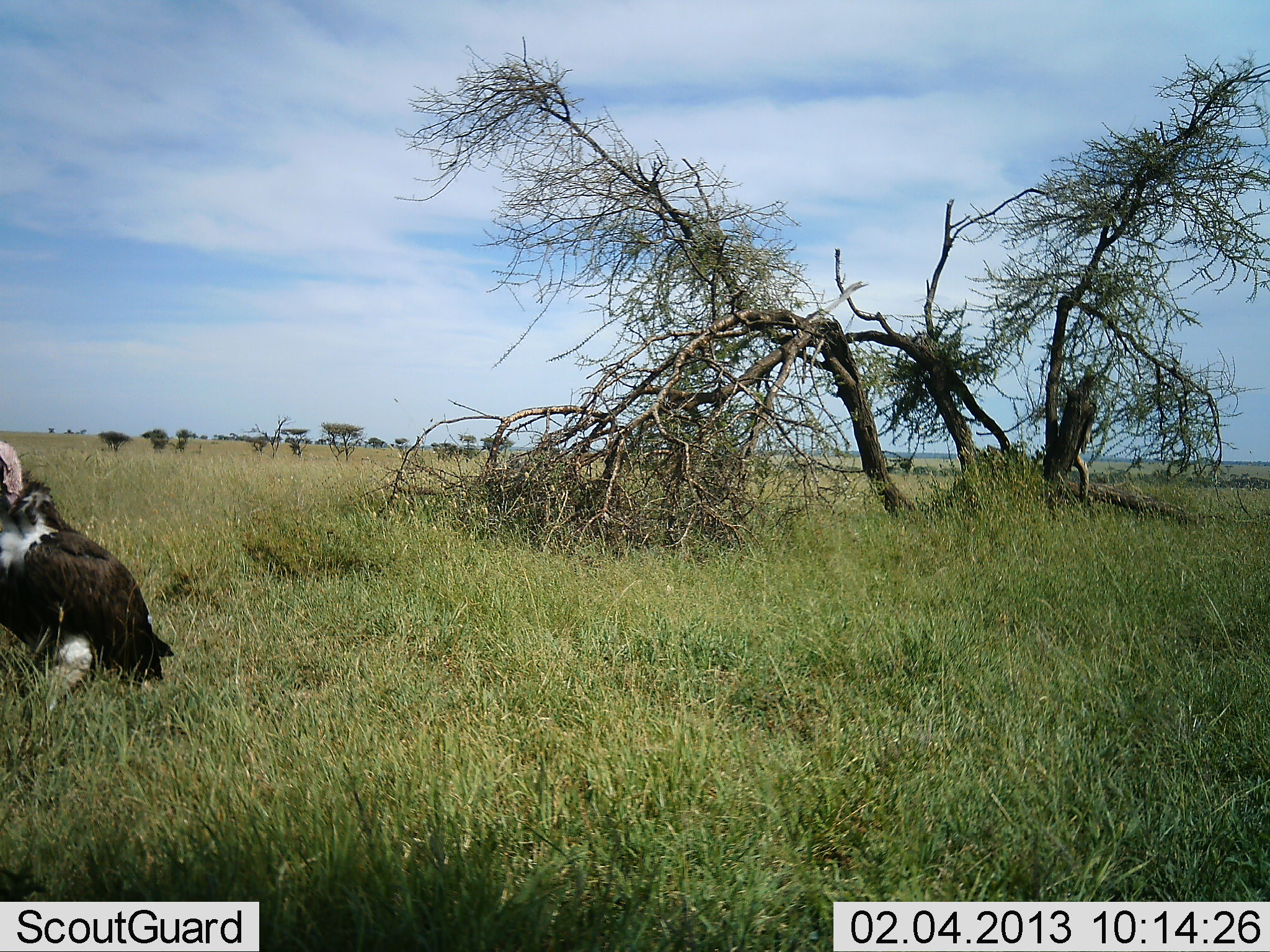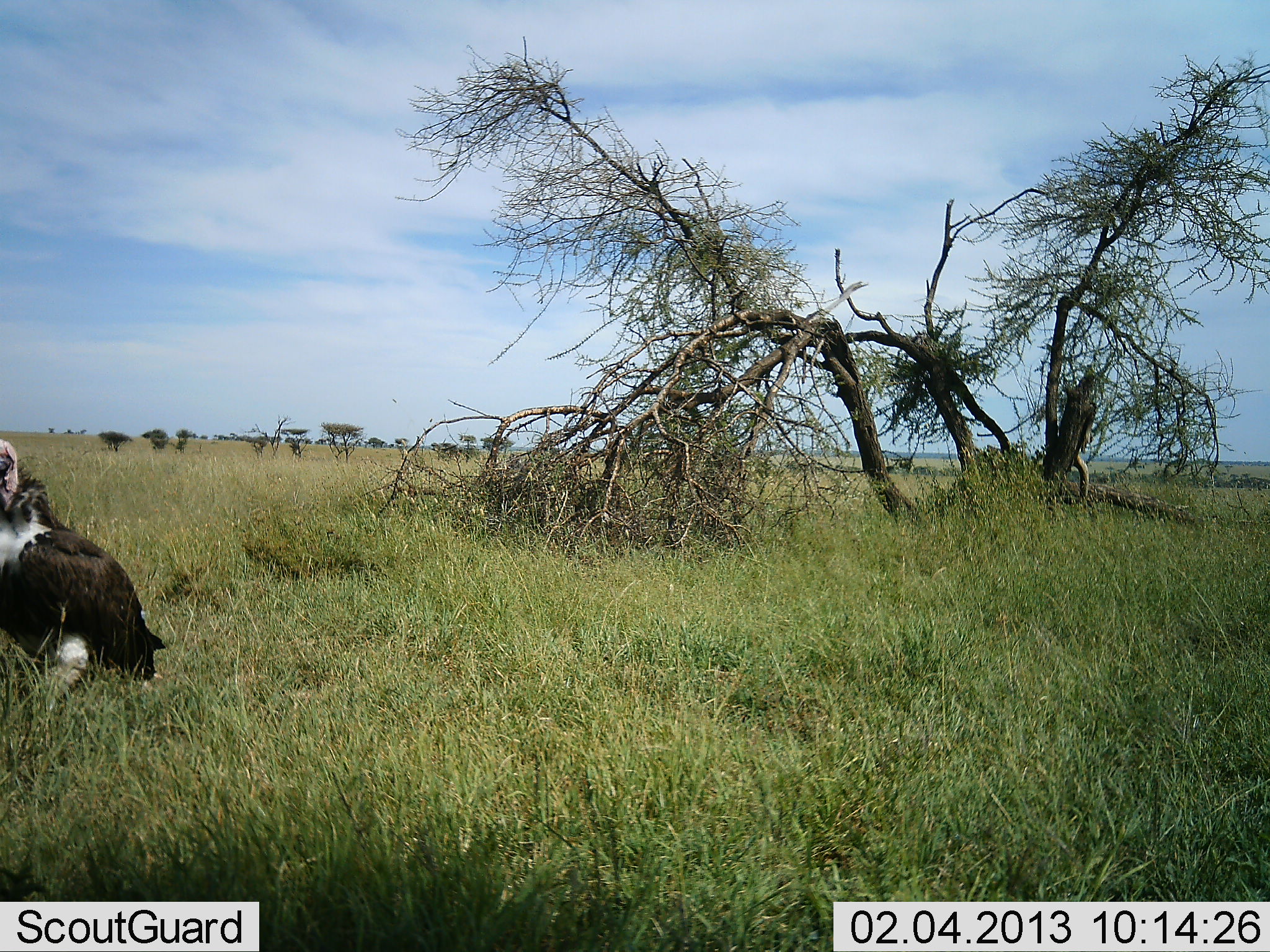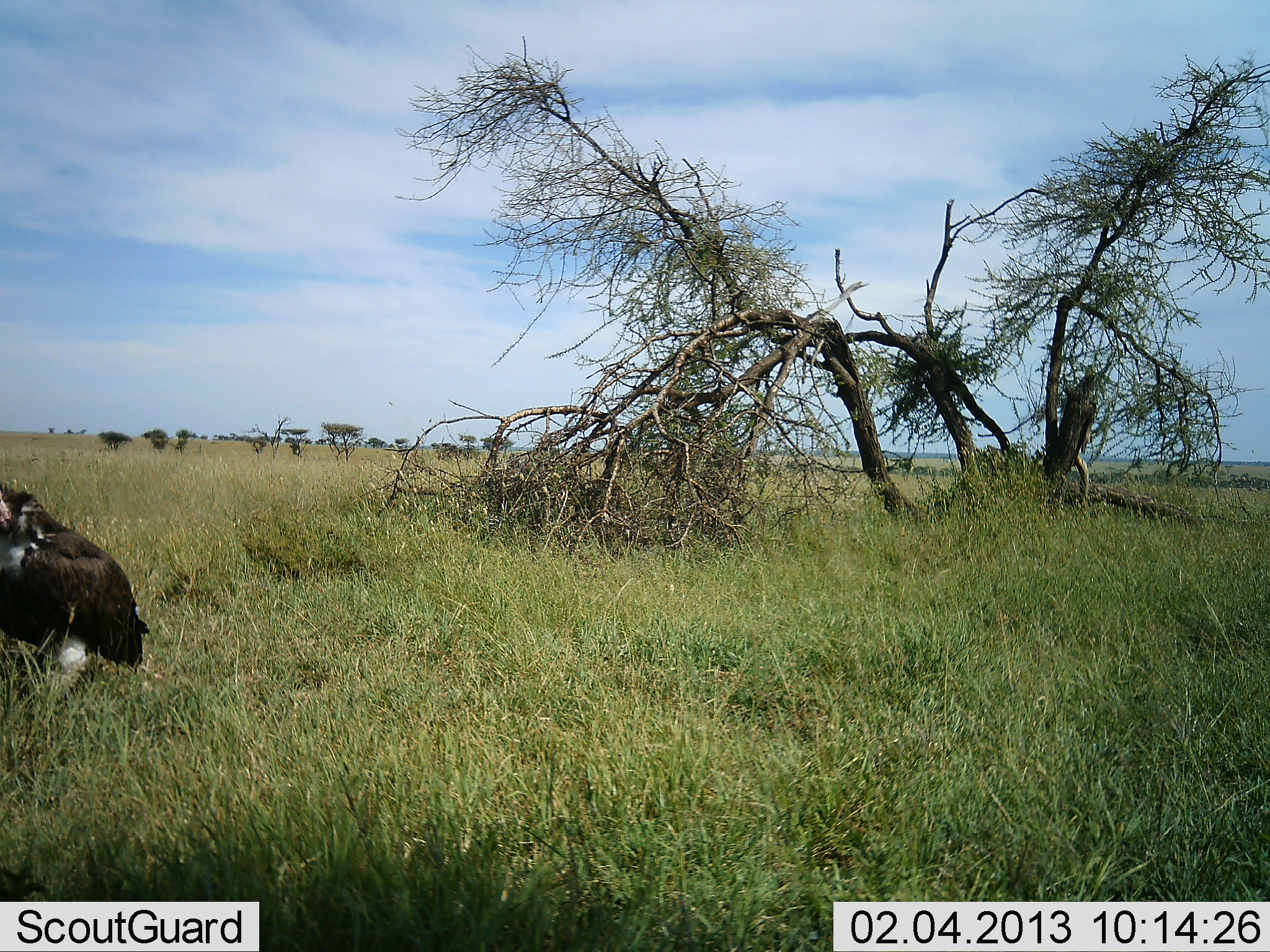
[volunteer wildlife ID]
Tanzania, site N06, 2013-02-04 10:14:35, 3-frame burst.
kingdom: Animalia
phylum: Chordata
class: Aves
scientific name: Aves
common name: bird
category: otherbird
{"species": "otherbird (bird) (Aves)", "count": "1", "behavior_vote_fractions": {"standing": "94%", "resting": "0%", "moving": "18%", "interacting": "0%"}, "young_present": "0%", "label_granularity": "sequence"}